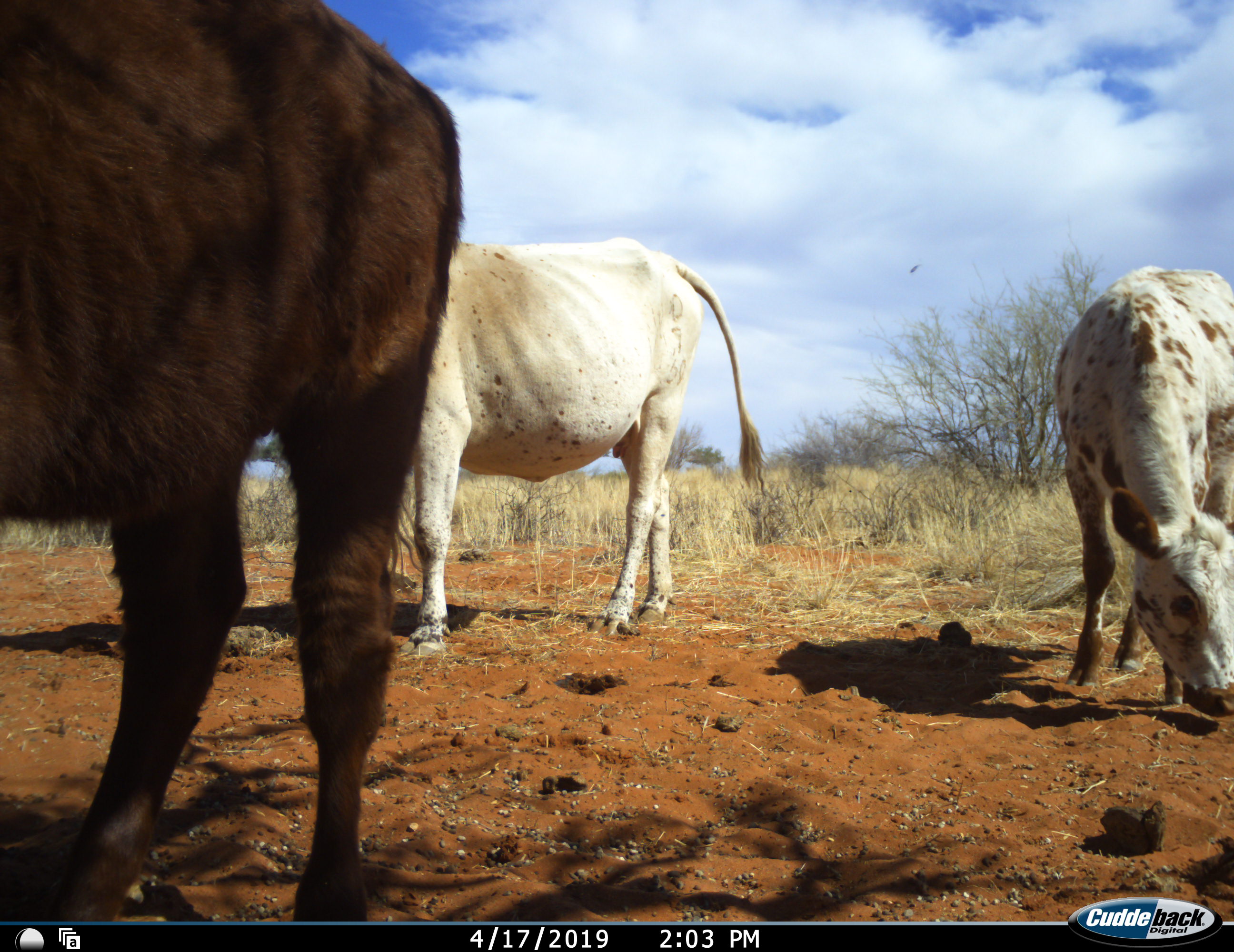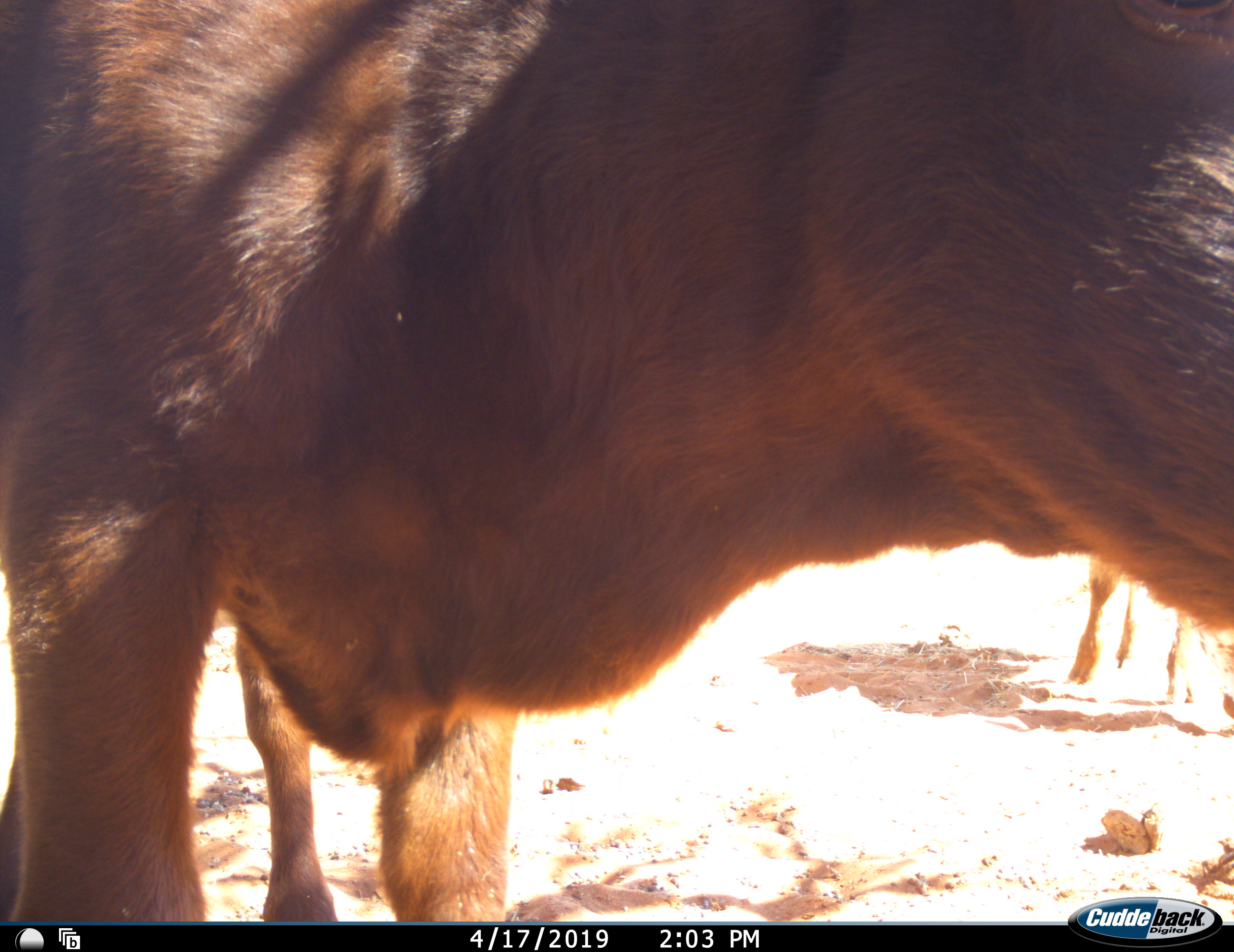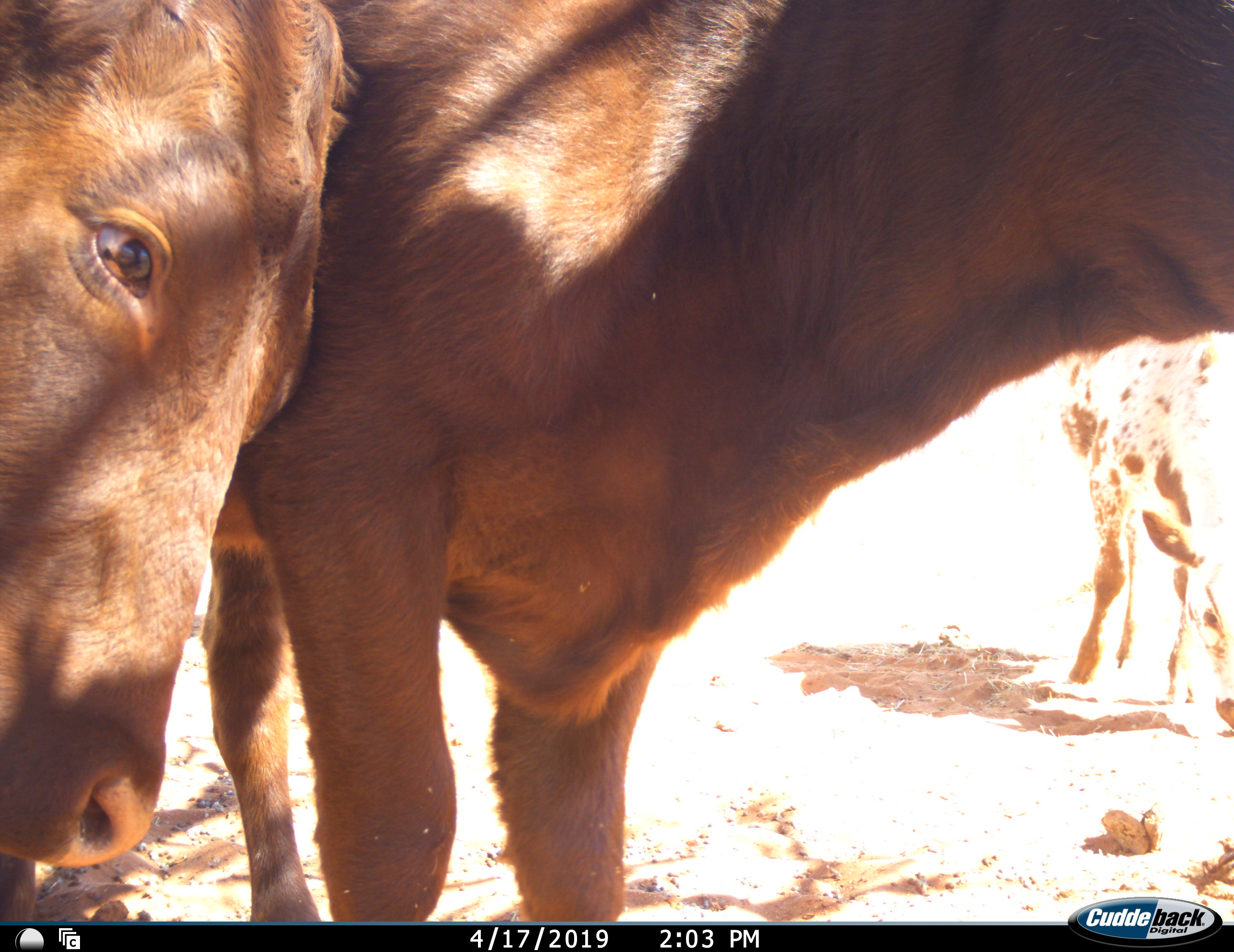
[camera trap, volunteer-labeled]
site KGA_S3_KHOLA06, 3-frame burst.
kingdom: Animalia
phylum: Chordata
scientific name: Vertebrata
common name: domestic animal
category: domesticanimal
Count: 4.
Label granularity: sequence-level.